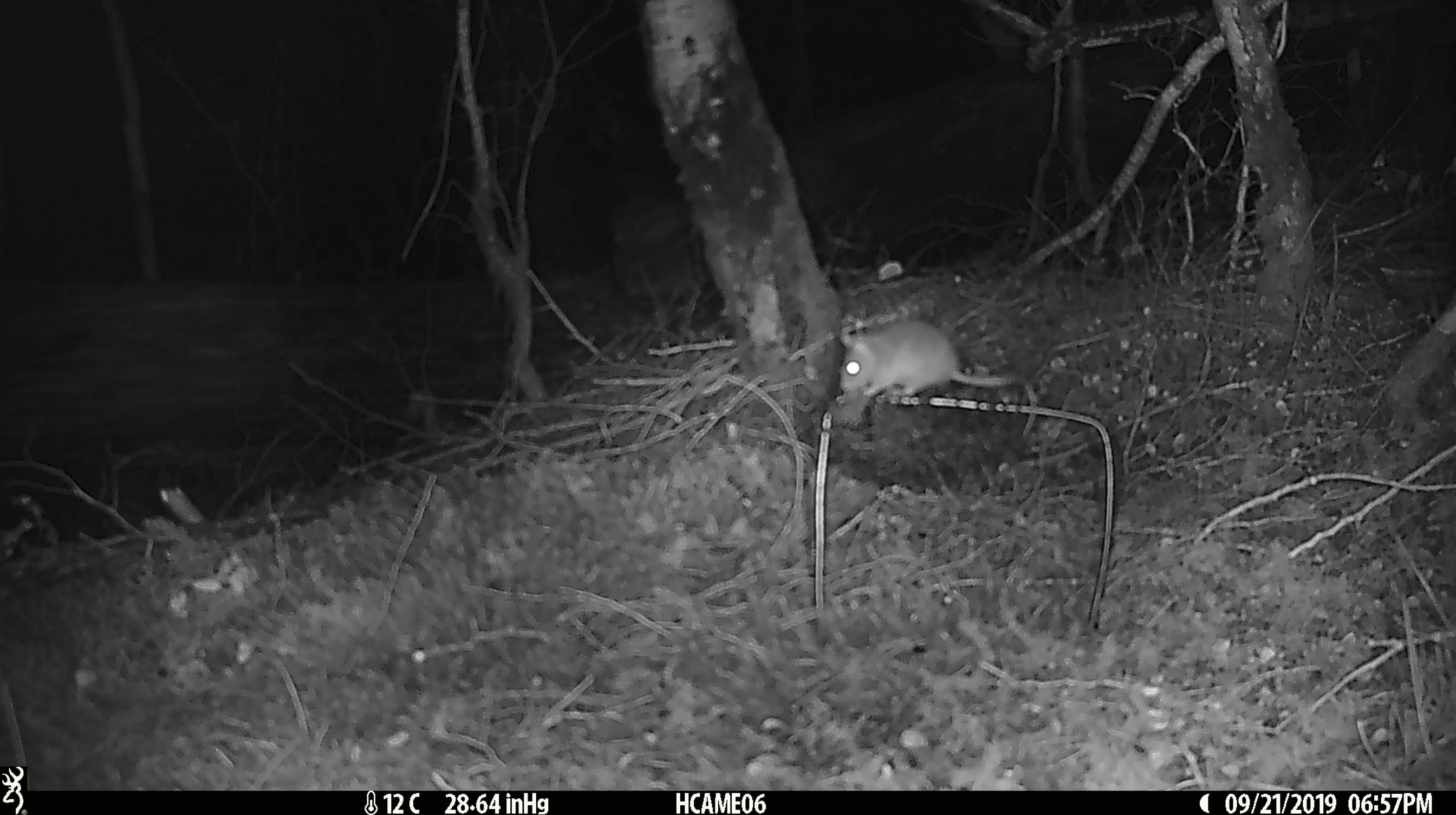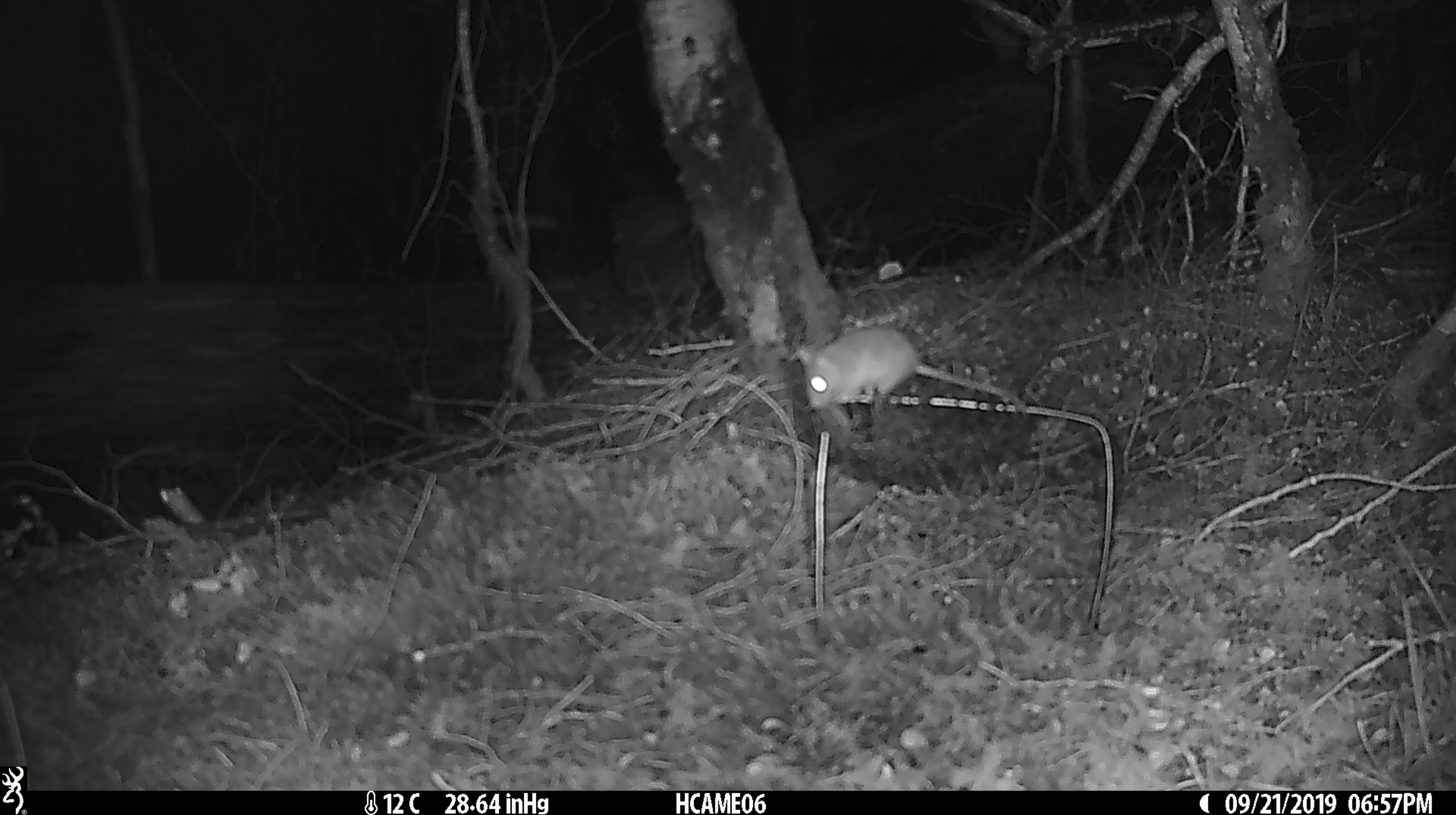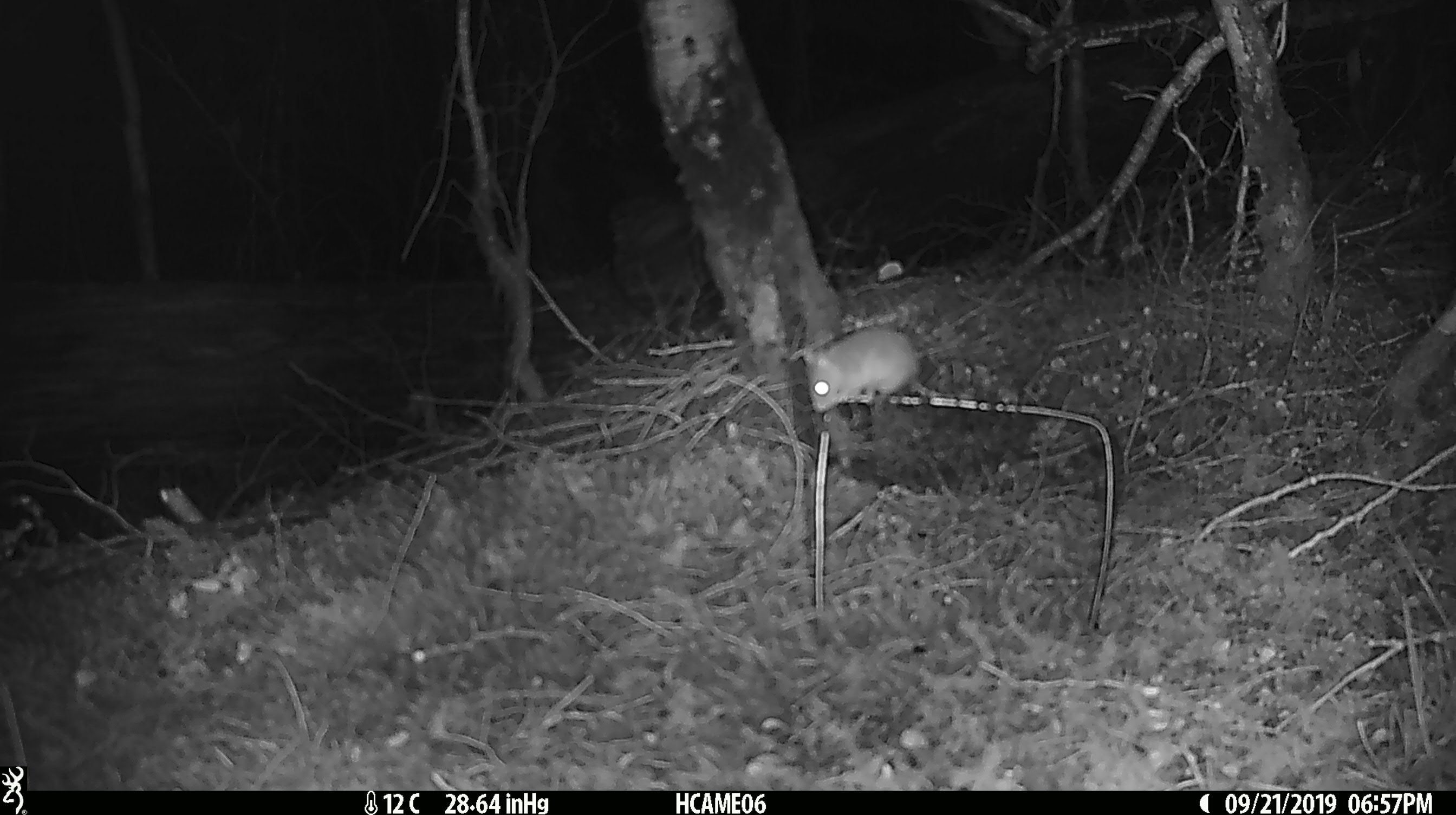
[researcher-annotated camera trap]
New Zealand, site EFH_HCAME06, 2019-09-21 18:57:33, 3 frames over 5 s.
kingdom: Animalia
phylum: Chordata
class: Mammalia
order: Rodentia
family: Muridae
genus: Mus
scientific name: Mus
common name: mouse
Mouse (Mus).